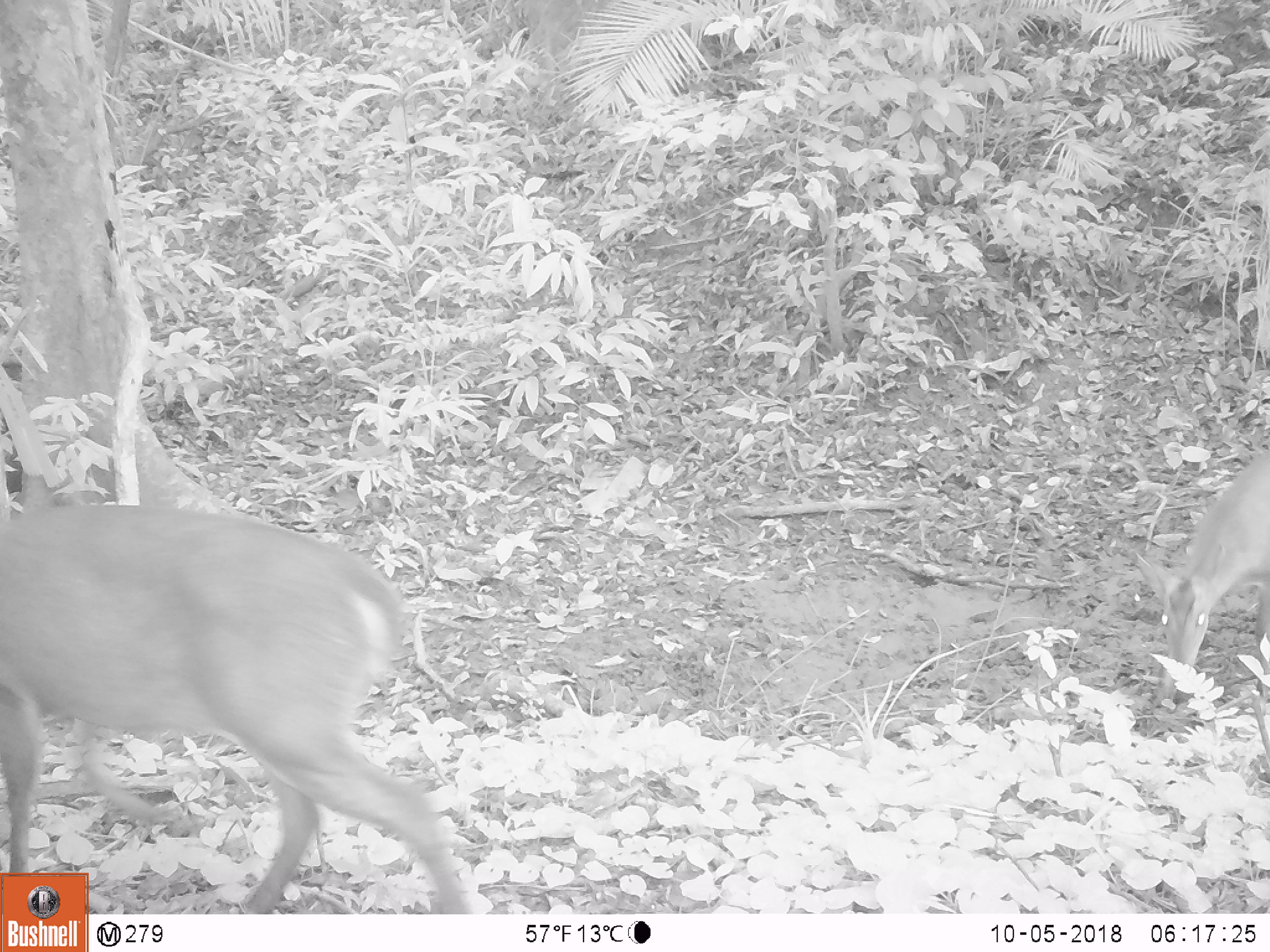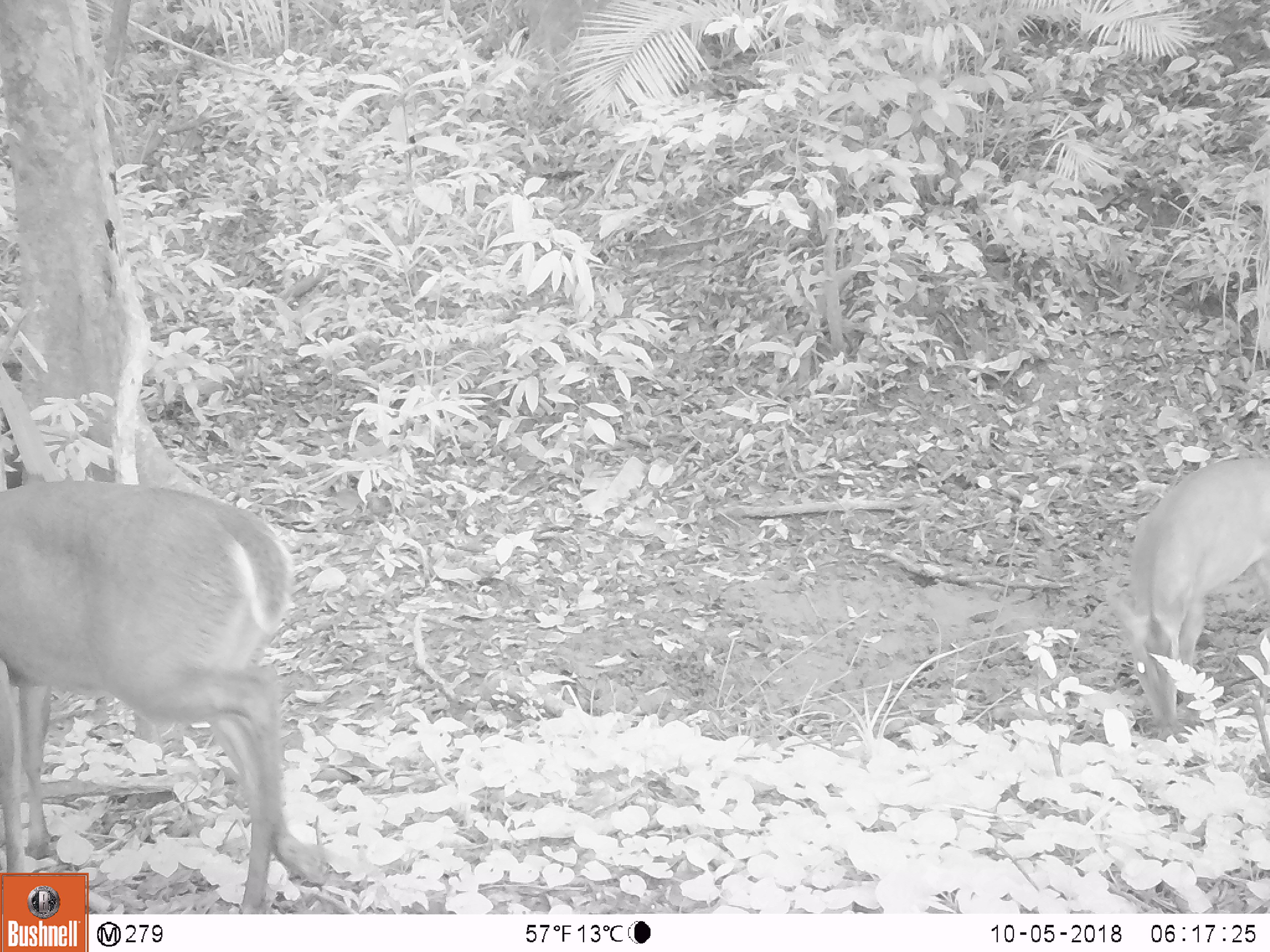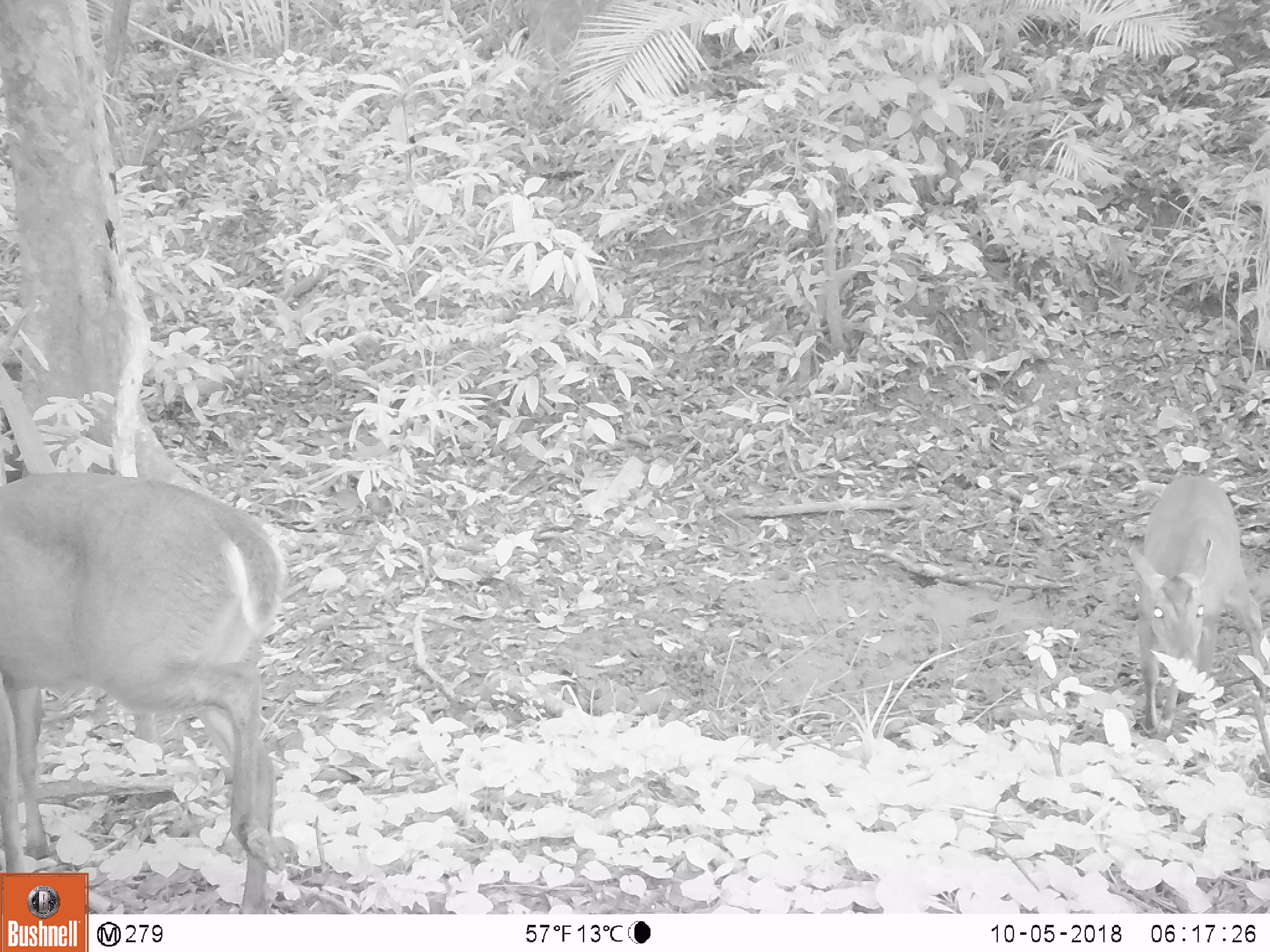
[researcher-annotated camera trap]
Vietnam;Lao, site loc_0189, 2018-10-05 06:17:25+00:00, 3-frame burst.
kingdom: Animalia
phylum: Chordata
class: Mammalia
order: Artiodactyla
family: Cervidae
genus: Muntiacus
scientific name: Muntiacus vuquangensis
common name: large-antlered muntjac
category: large antlered muntjac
Large antlered muntjac (large-antlered muntjac) (Muntiacus vuquangensis). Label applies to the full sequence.